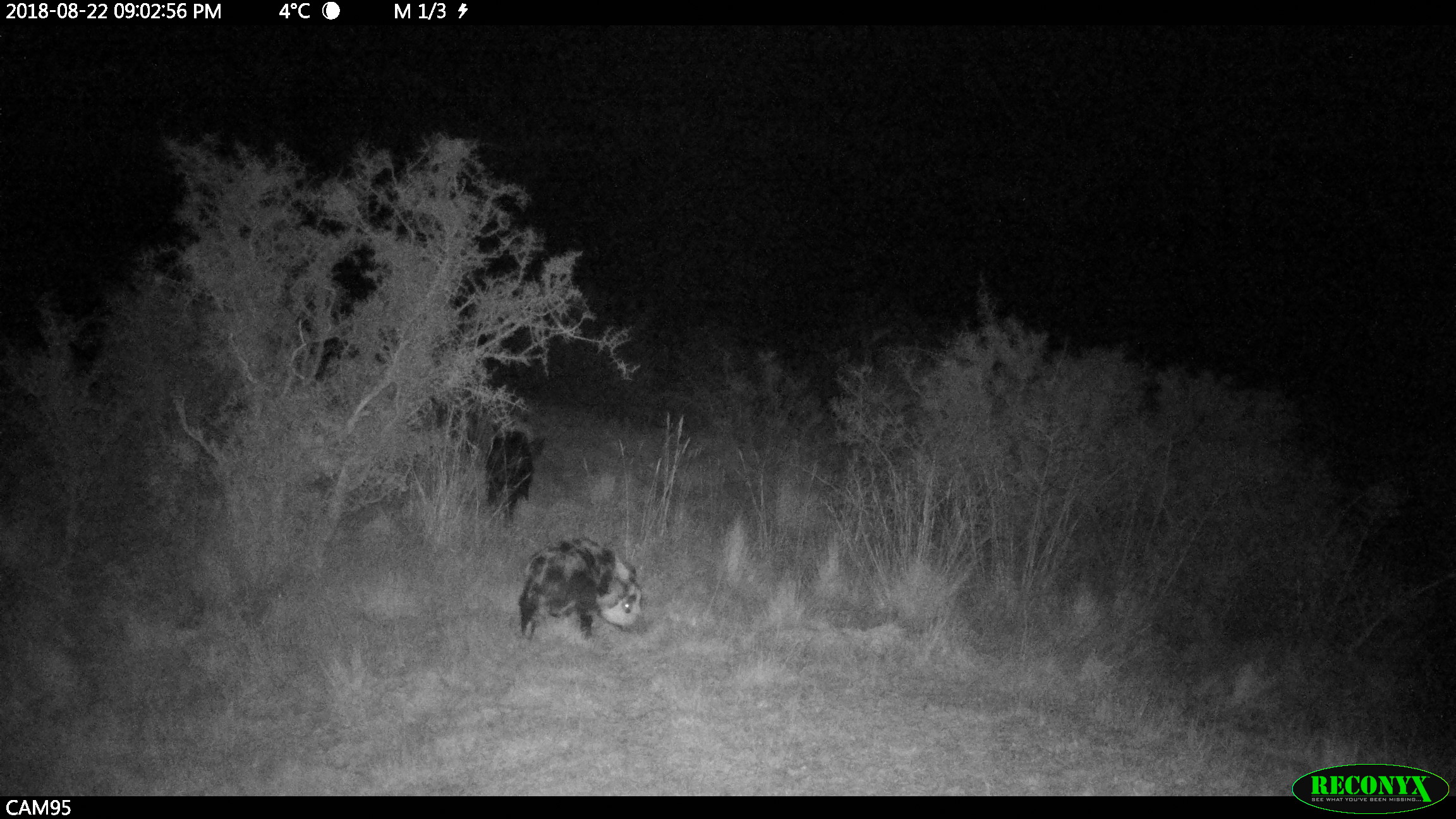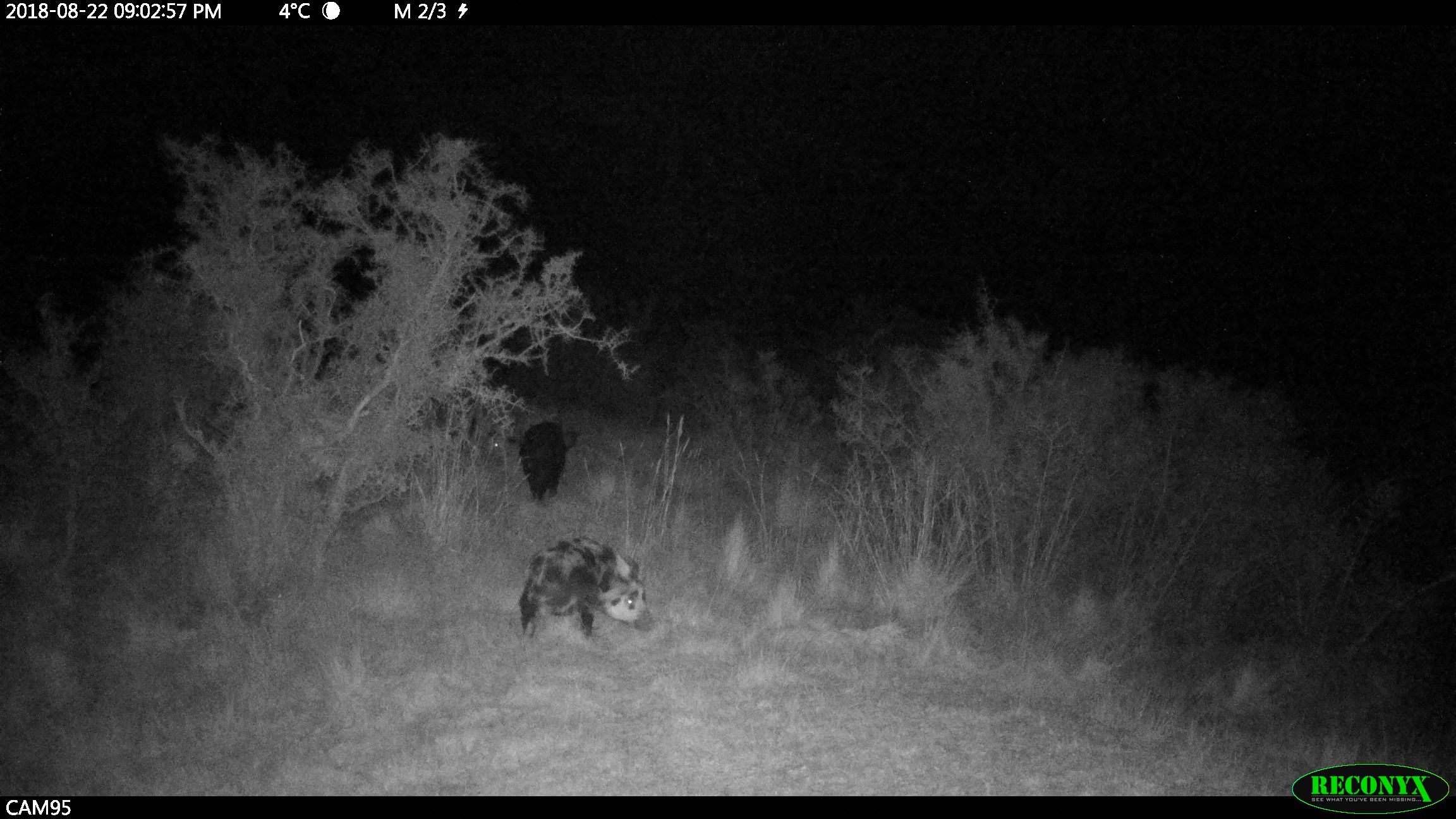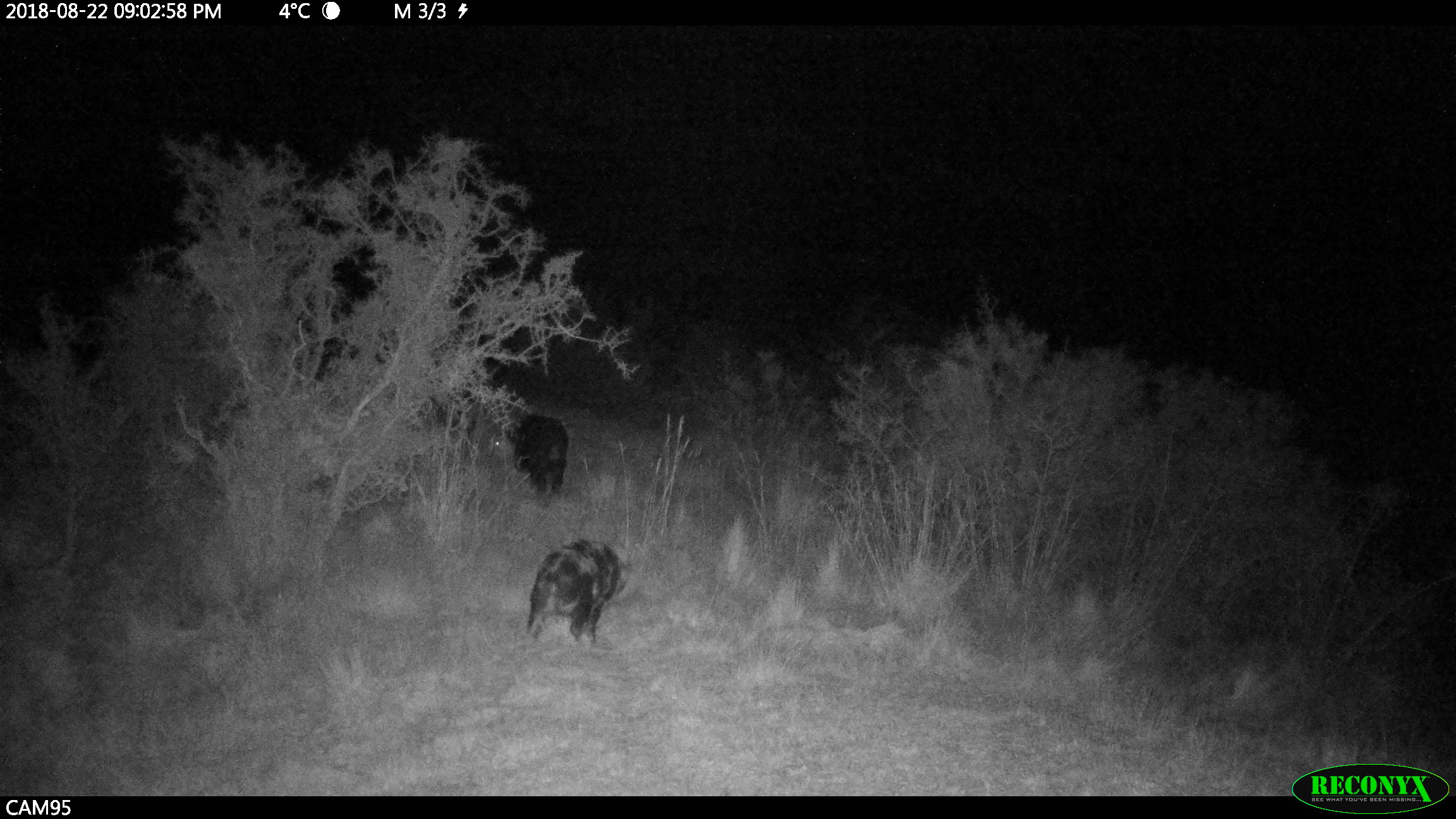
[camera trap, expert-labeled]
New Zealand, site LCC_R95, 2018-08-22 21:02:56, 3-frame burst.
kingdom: Animalia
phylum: Chordata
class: Mammalia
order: Artiodactyla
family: Suidae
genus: Sus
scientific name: Sus scrofa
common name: pig